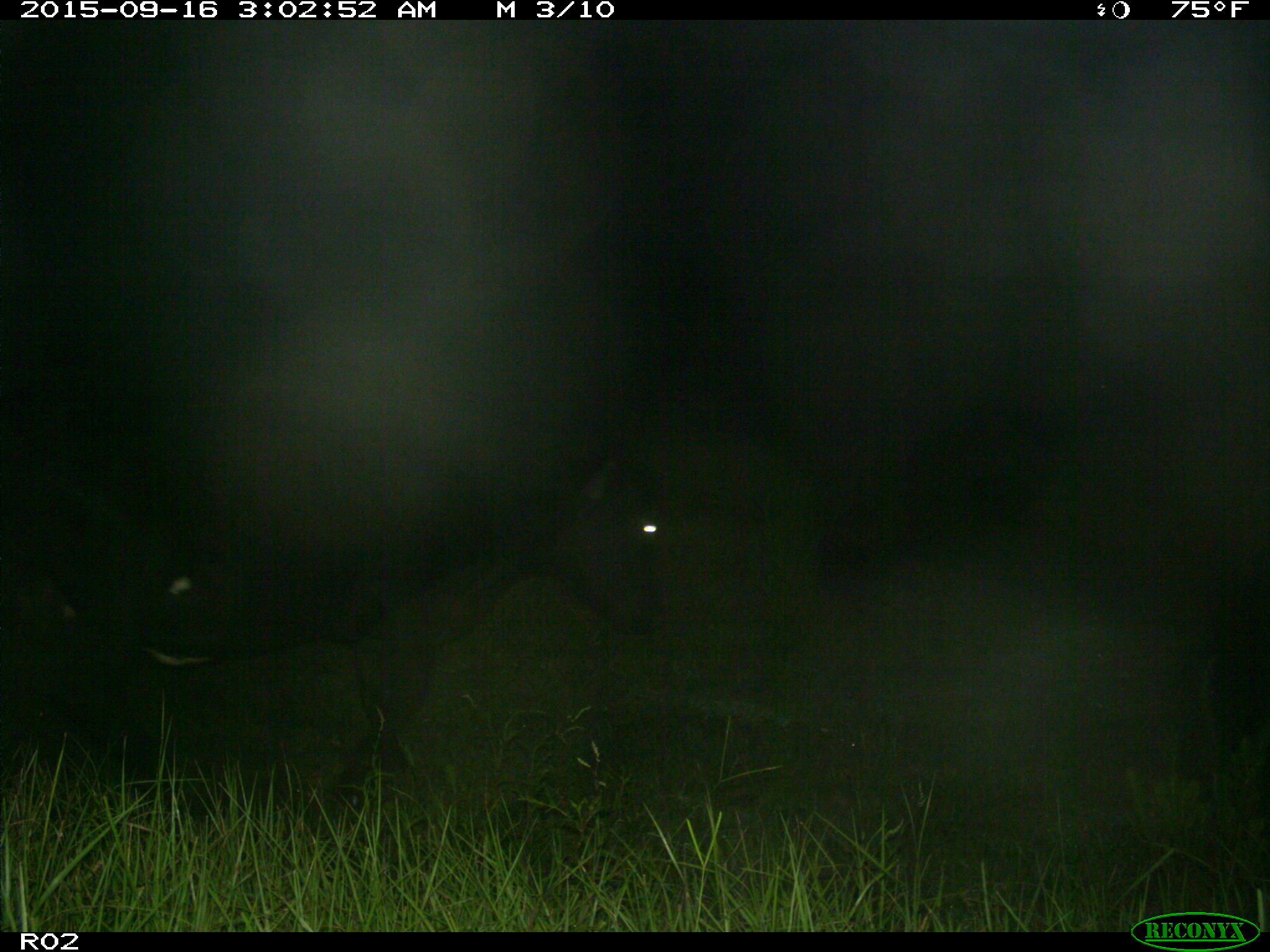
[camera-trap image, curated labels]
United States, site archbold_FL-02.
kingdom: Animalia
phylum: Chordata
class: Mammalia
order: Artiodactyla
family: Bovidae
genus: Bos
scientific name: Bos taurus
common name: domestic cow